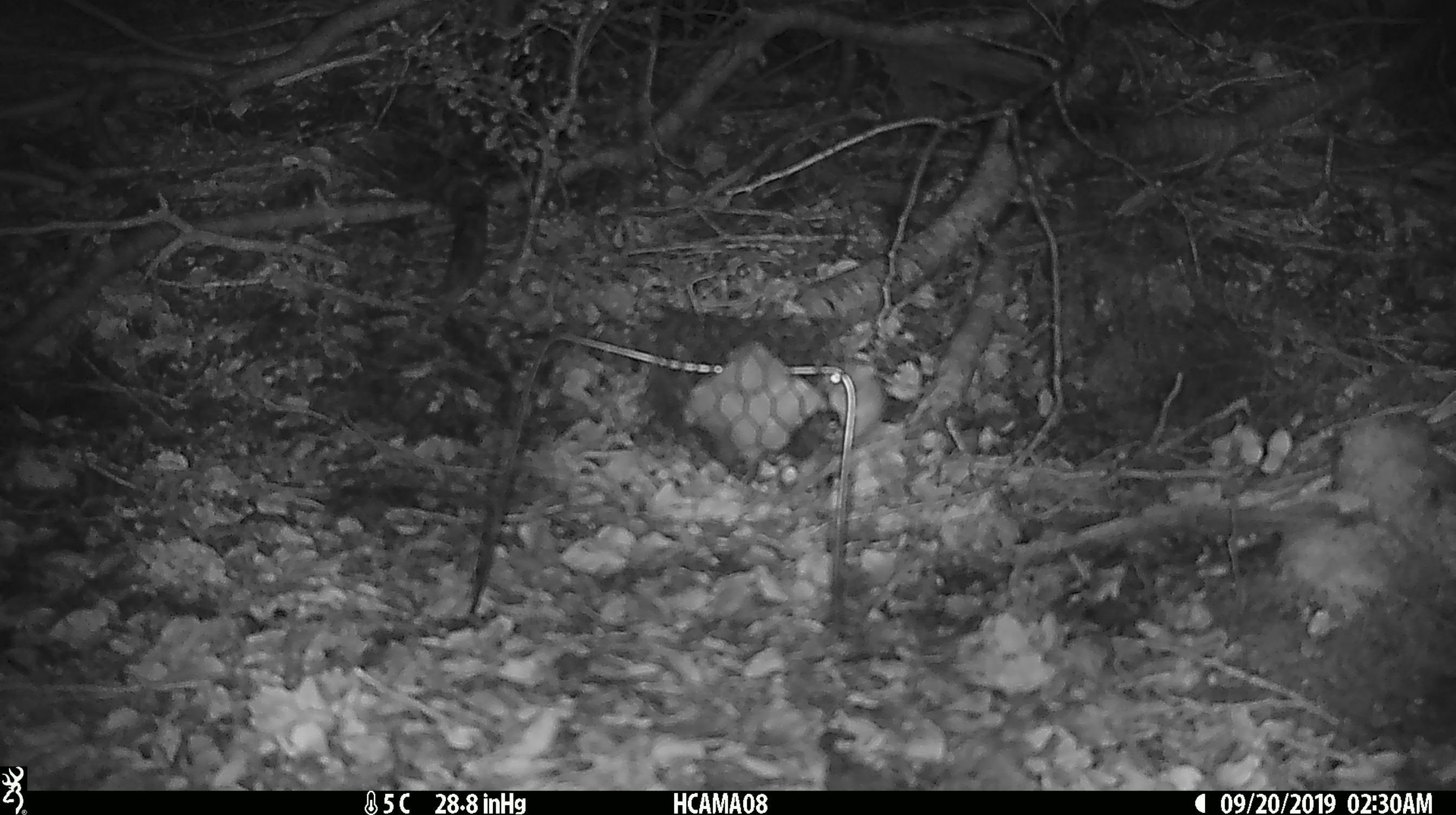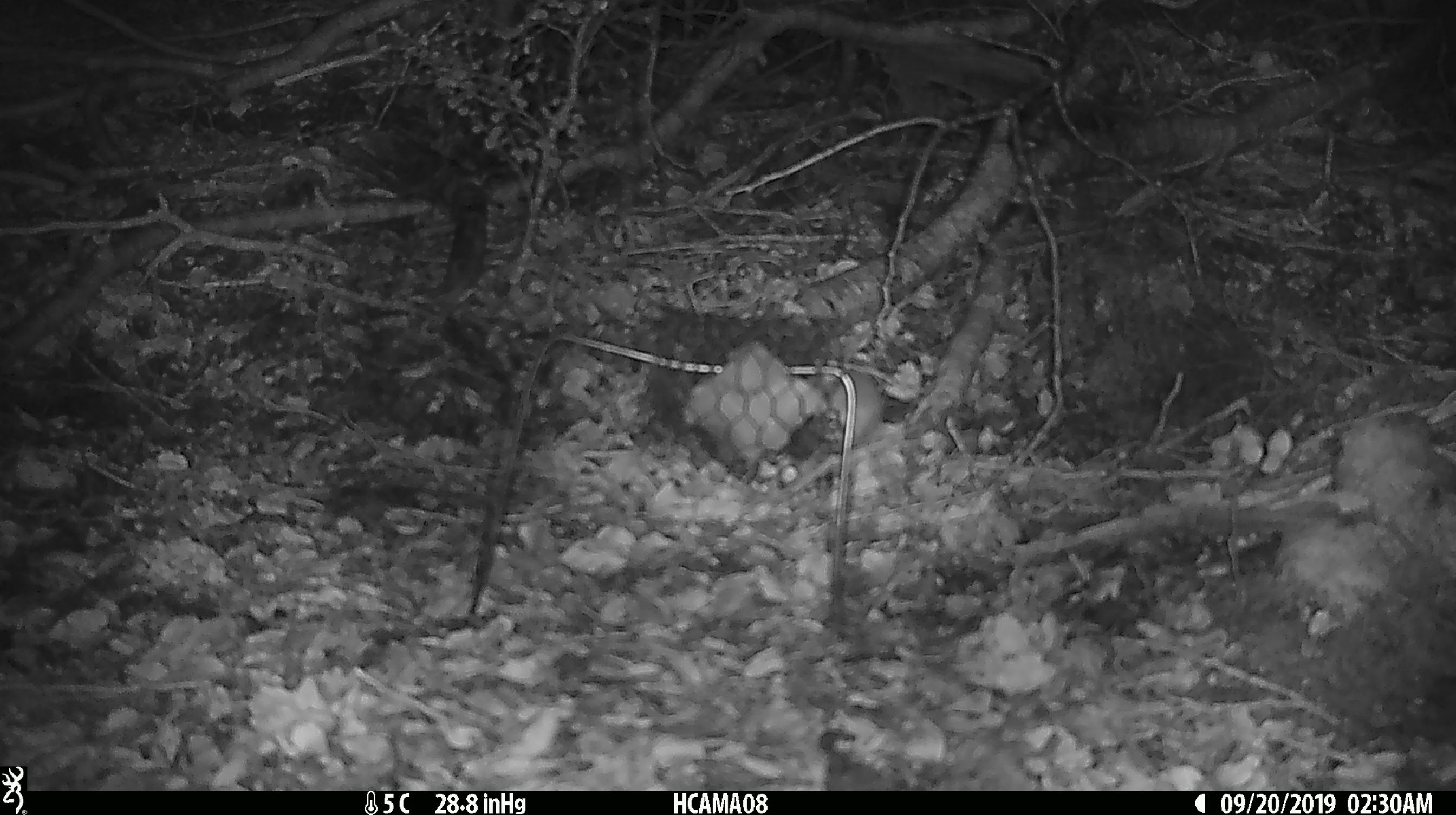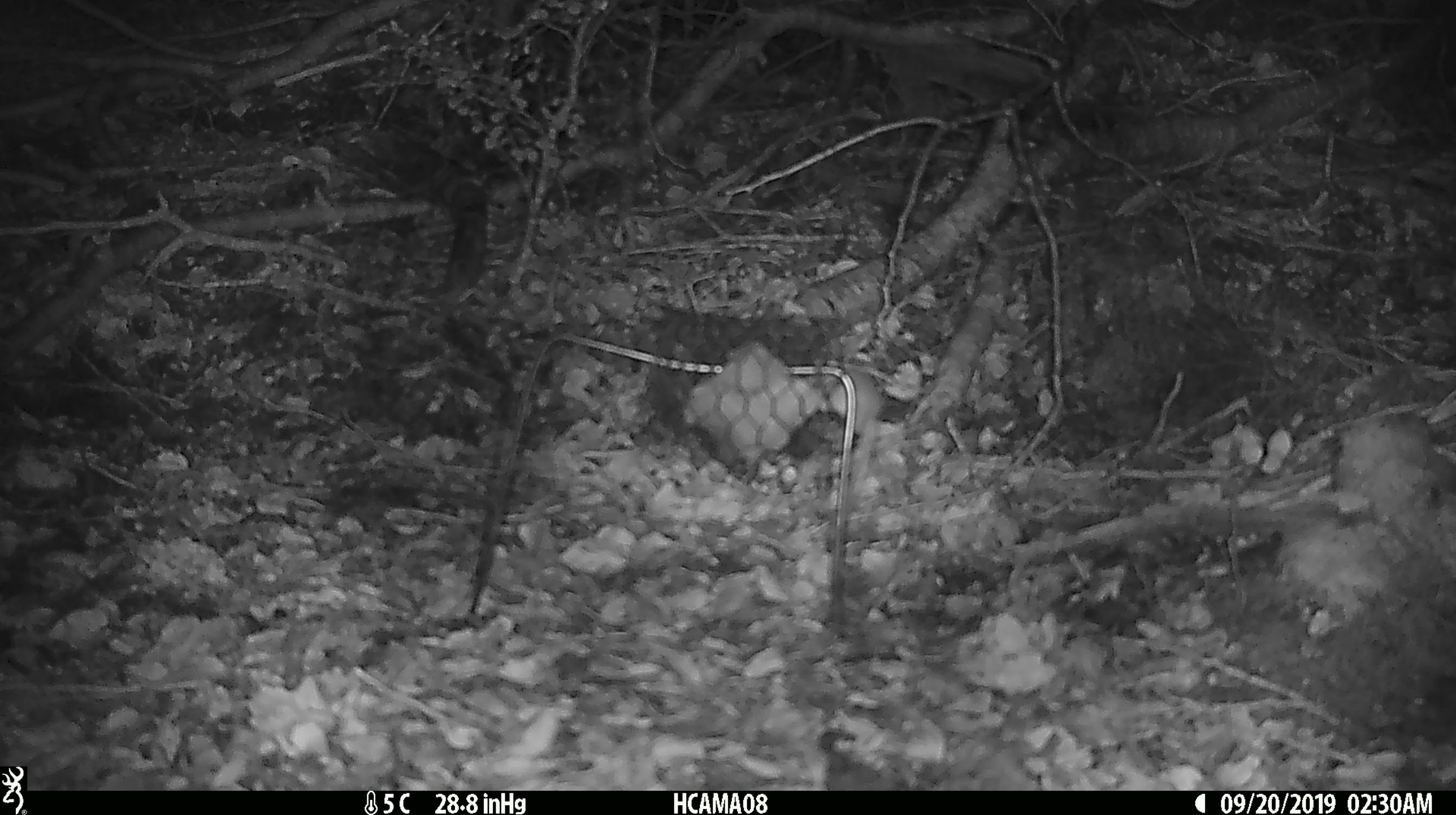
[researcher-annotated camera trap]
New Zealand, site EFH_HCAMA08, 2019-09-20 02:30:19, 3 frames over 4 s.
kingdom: Animalia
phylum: Chordata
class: Mammalia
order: Rodentia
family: Muridae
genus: Mus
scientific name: Mus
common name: mouse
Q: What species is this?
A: Mouse (Mus).